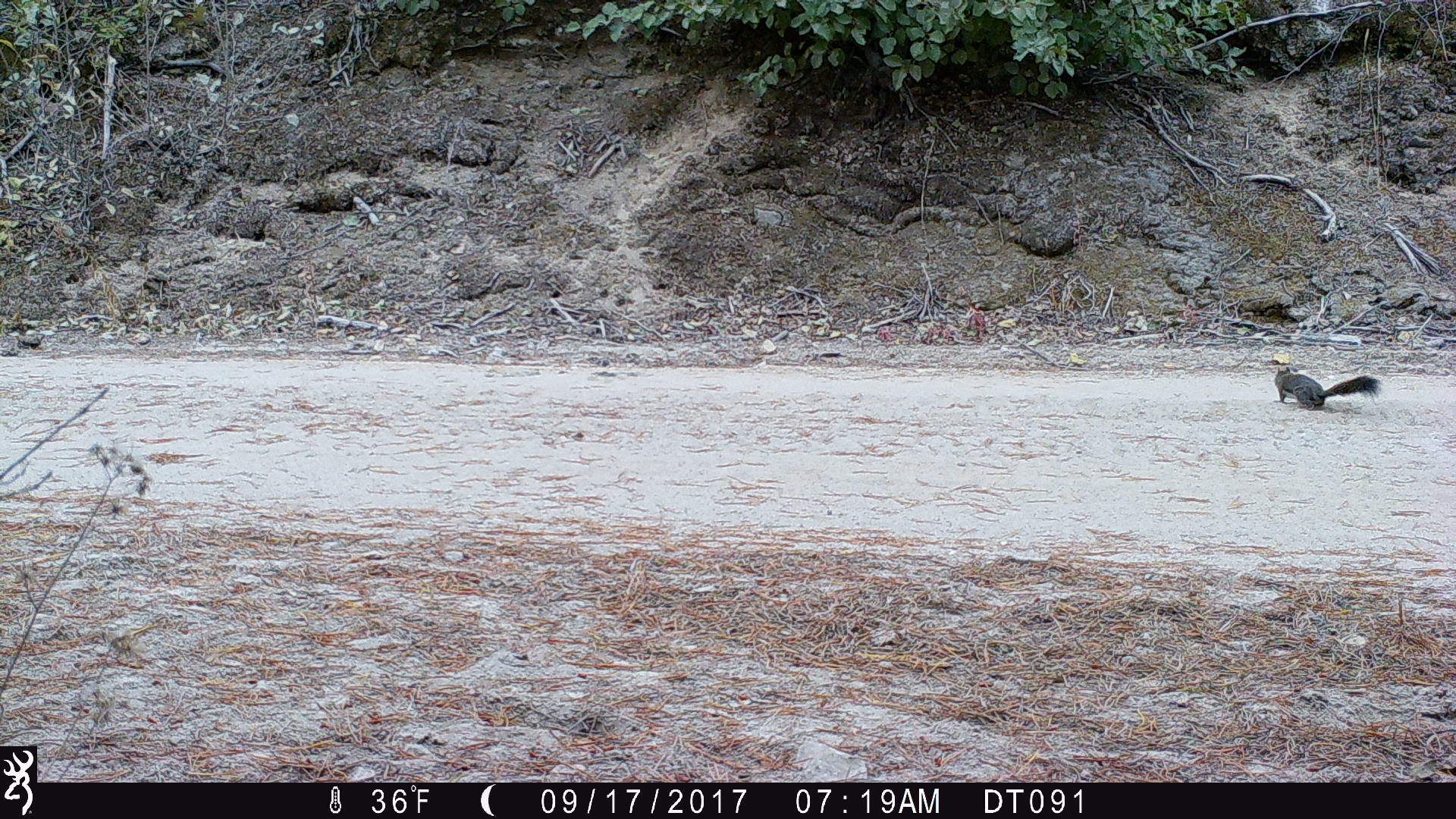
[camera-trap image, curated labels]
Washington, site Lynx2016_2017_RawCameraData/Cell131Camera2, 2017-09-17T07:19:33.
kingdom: Animalia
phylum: Chordata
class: Mammalia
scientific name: Mammalia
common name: small mammal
Small mammal (Mammalia). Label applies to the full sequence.